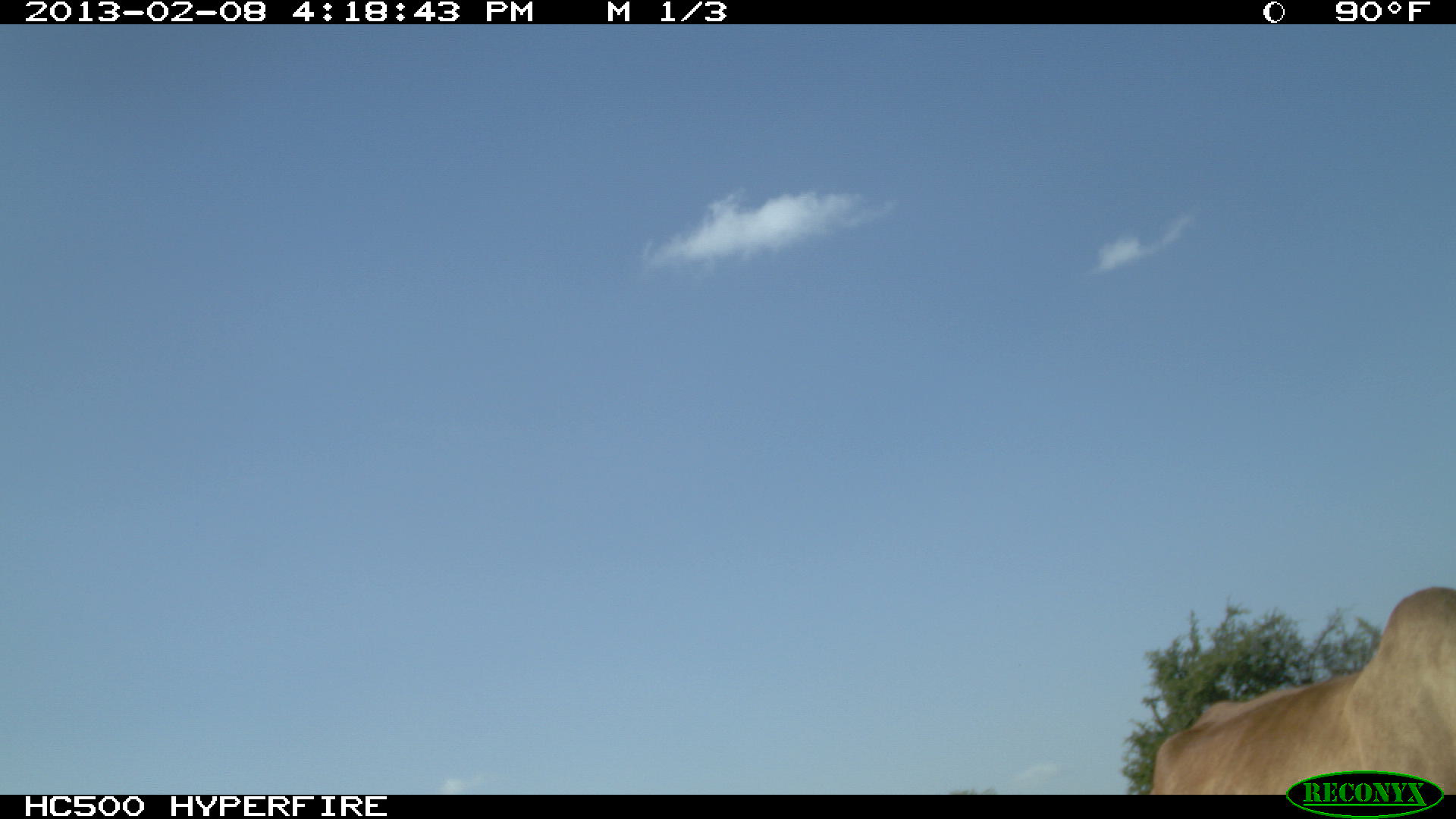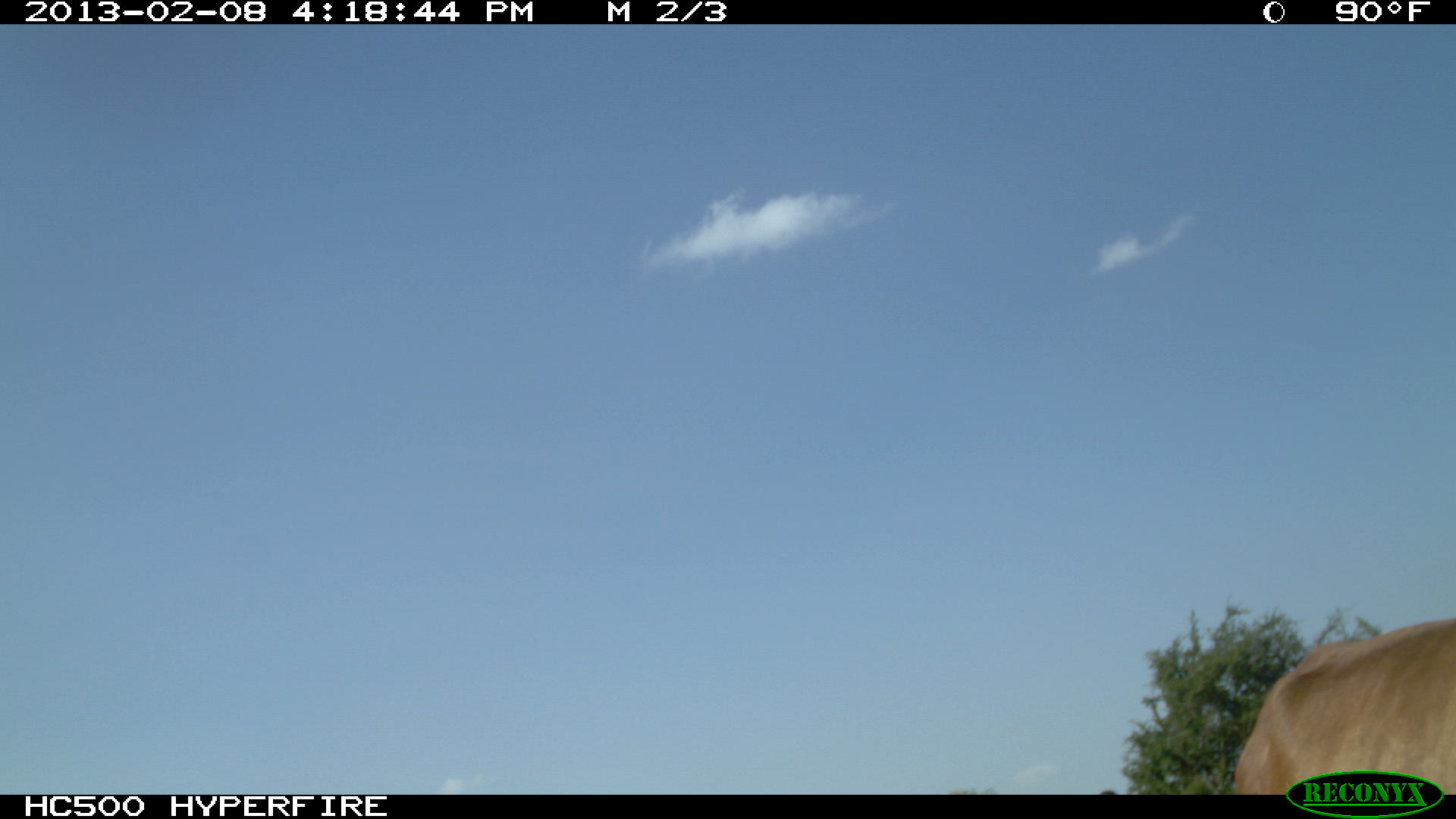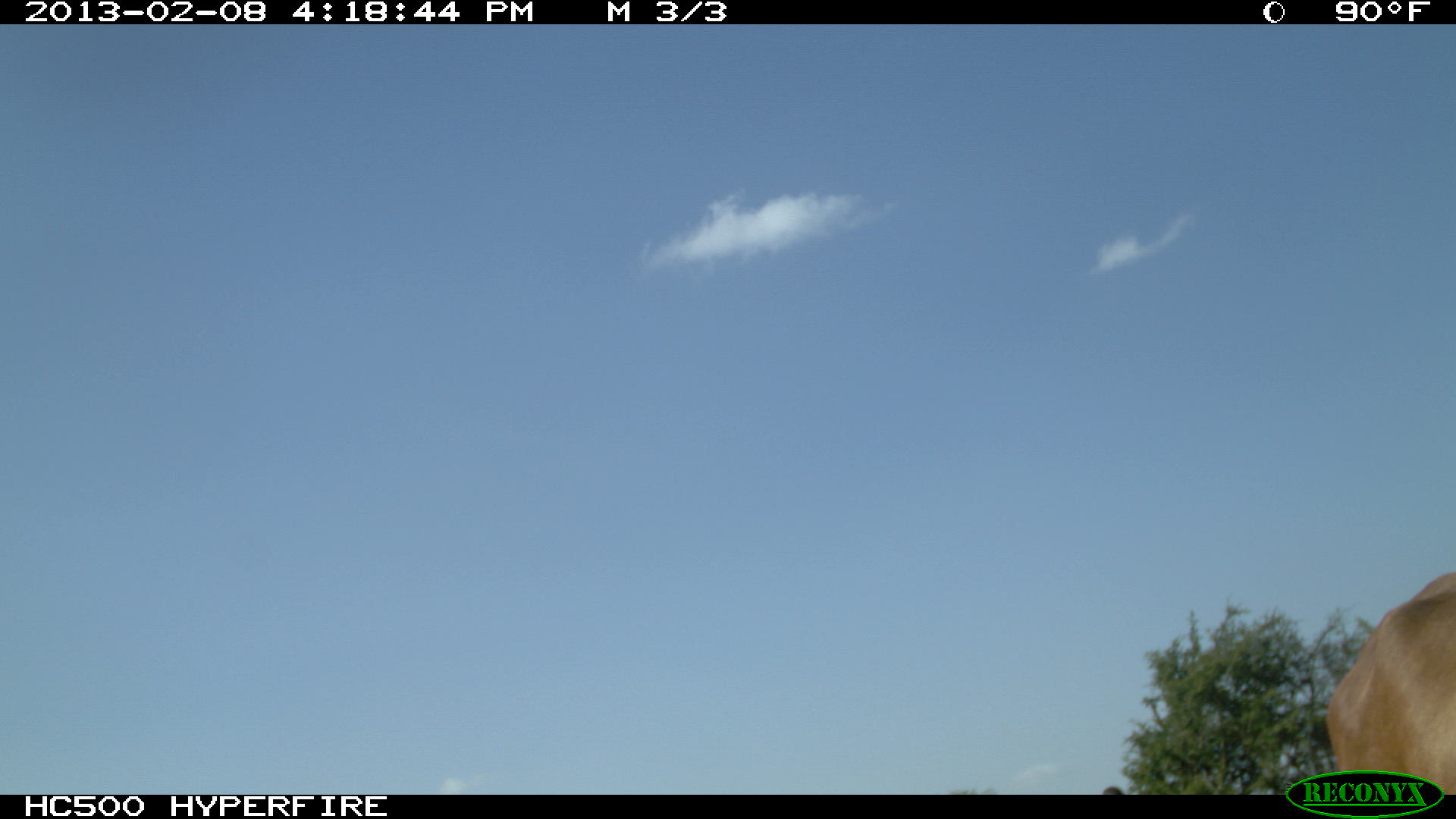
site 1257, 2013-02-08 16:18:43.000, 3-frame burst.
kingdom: Animalia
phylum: Chordata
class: Mammalia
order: Artiodactyla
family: Bovidae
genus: Bos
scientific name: Bos taurus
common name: domestic cattle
Bos taurus (domestic cattle), count 1.